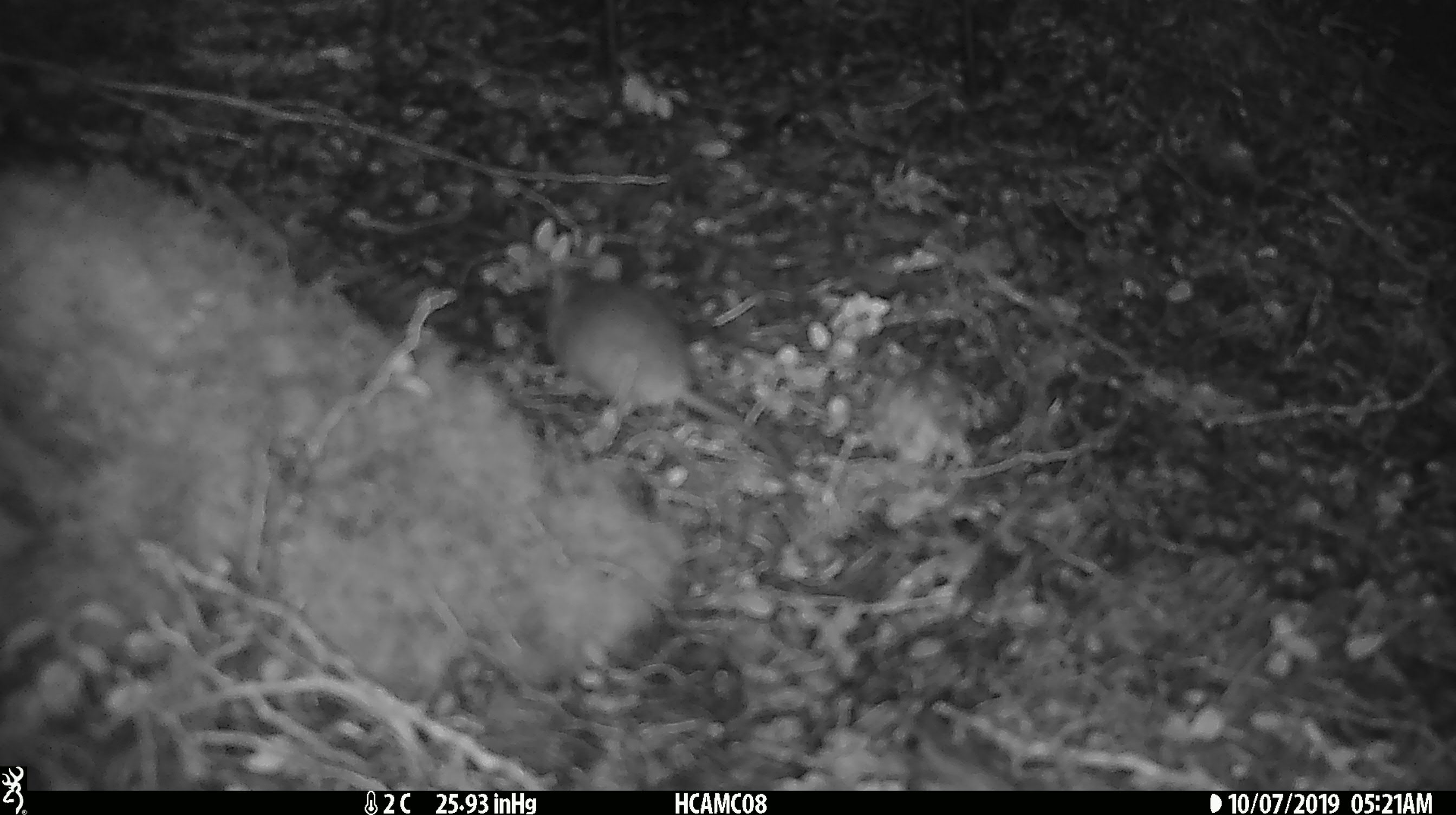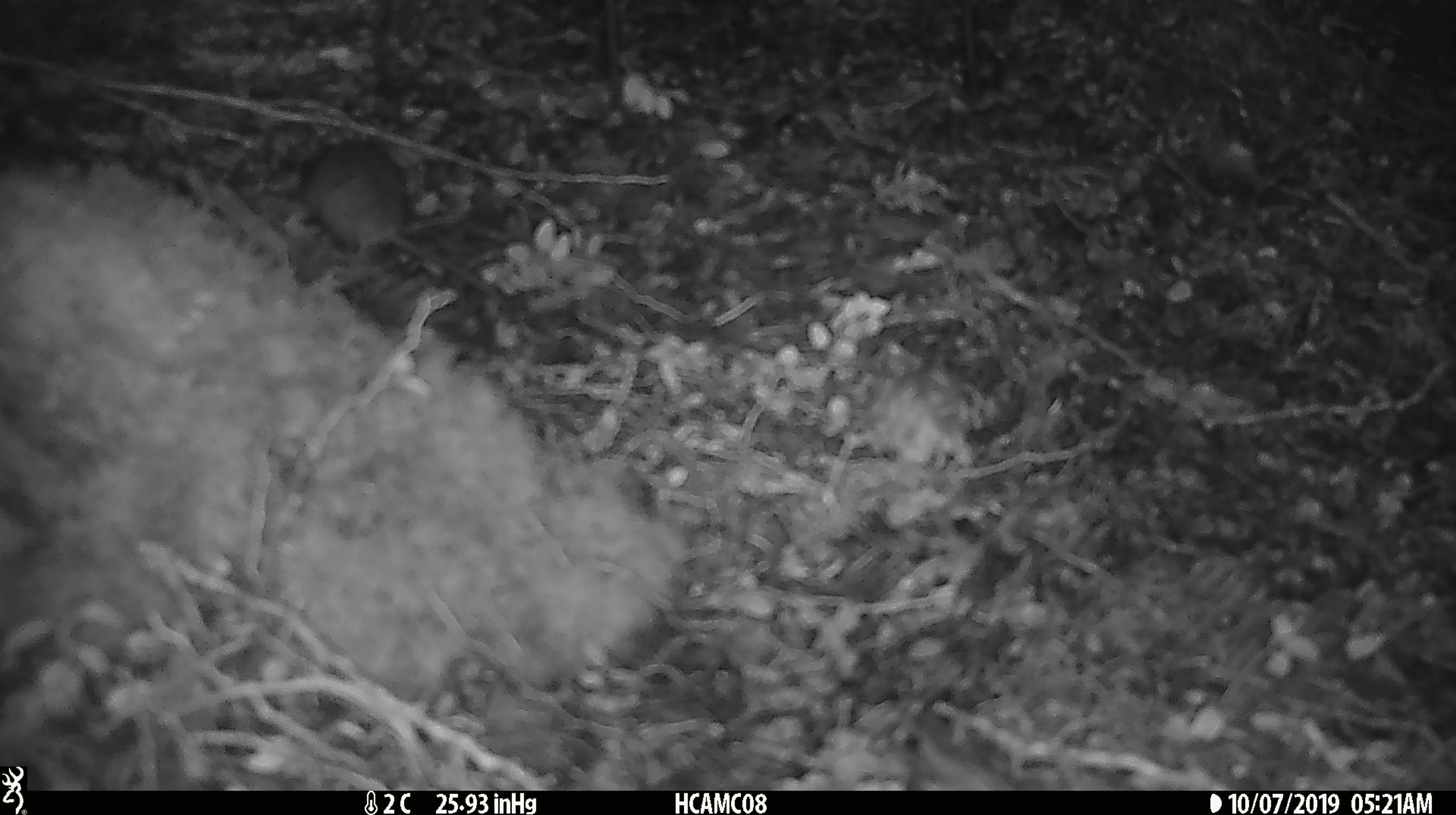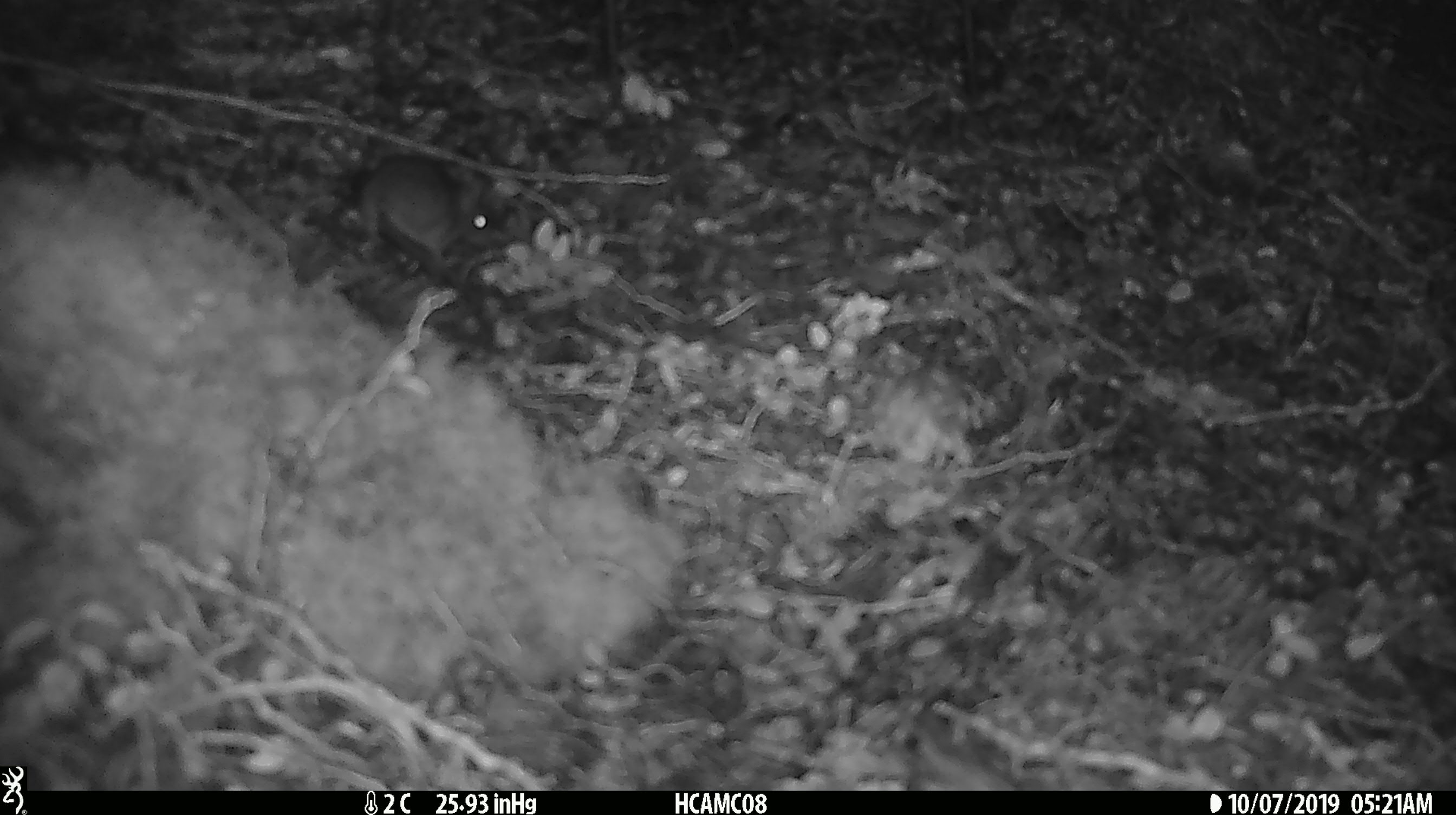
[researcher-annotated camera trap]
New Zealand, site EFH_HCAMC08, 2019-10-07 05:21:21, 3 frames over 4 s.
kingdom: Animalia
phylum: Chordata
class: Mammalia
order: Rodentia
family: Muridae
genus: Mus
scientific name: Mus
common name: mouse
Mouse (Mus).